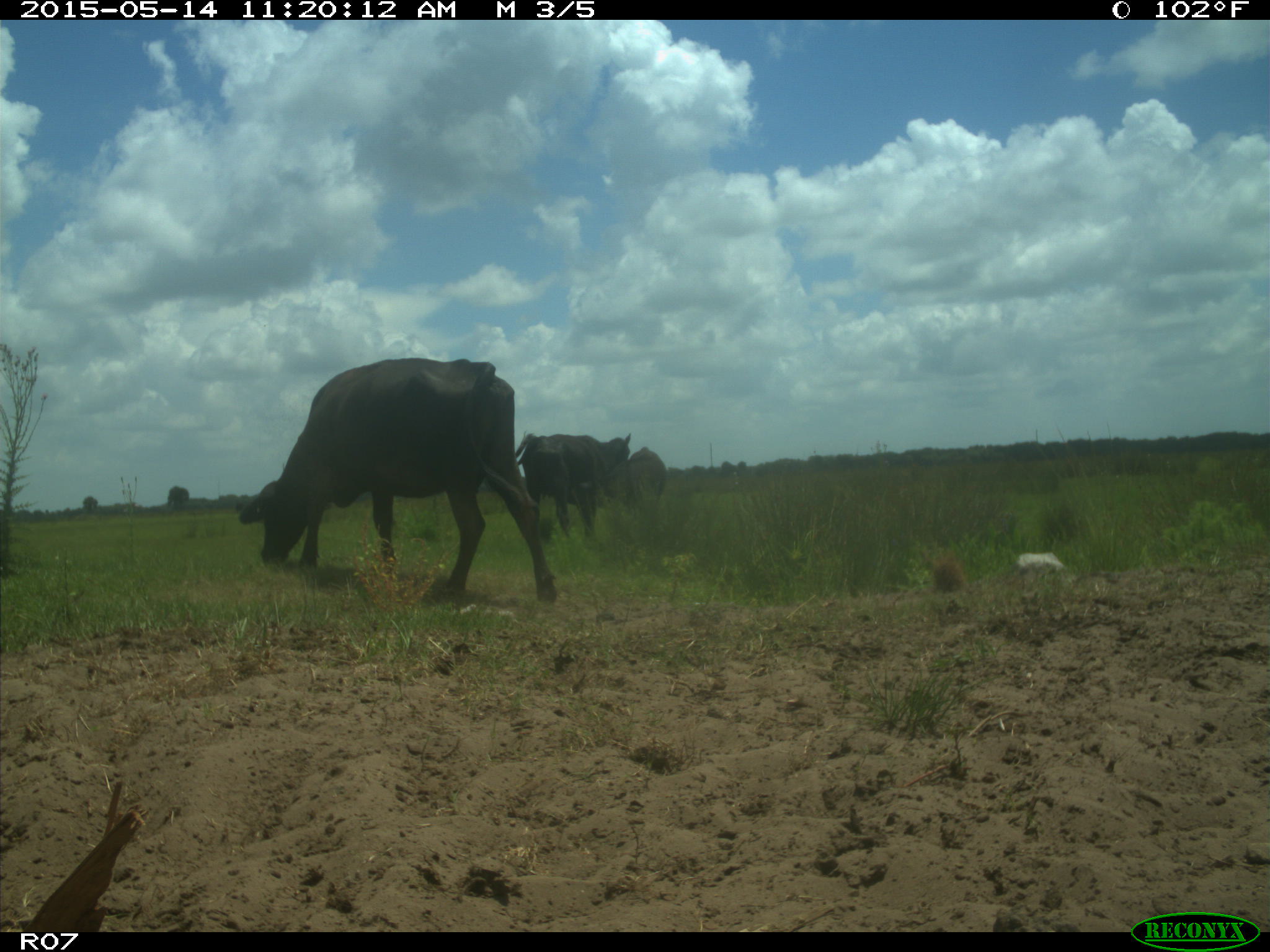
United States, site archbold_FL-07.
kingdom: Animalia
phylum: Chordata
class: Mammalia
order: Artiodactyla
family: Bovidae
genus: Bos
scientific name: Bos taurus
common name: domestic cow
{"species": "Bos taurus (domestic cow)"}